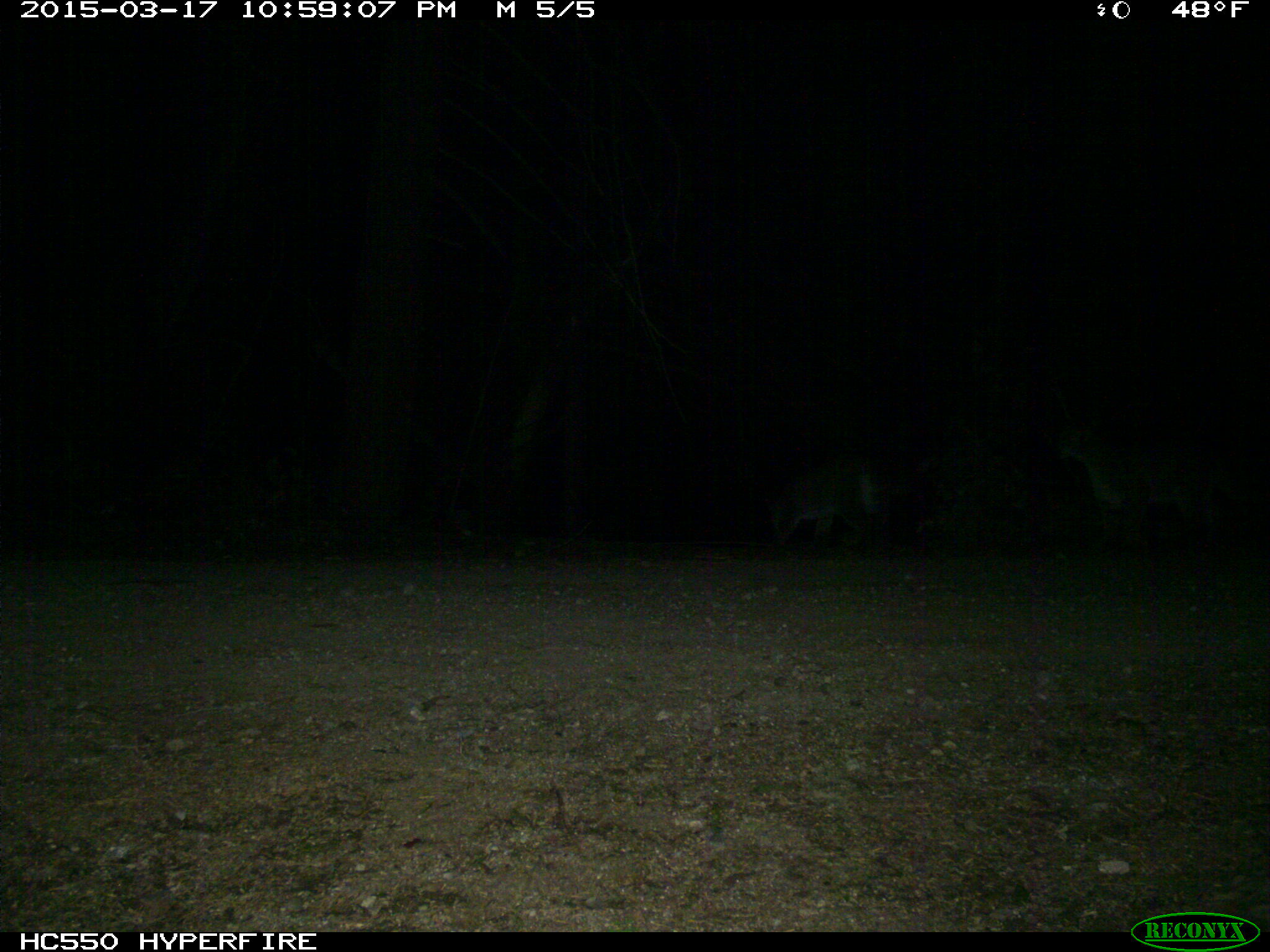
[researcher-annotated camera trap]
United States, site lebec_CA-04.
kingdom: Animalia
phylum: Chordata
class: Mammalia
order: Carnivora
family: Felidae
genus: Lynx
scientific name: Lynx rufus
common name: bobcat